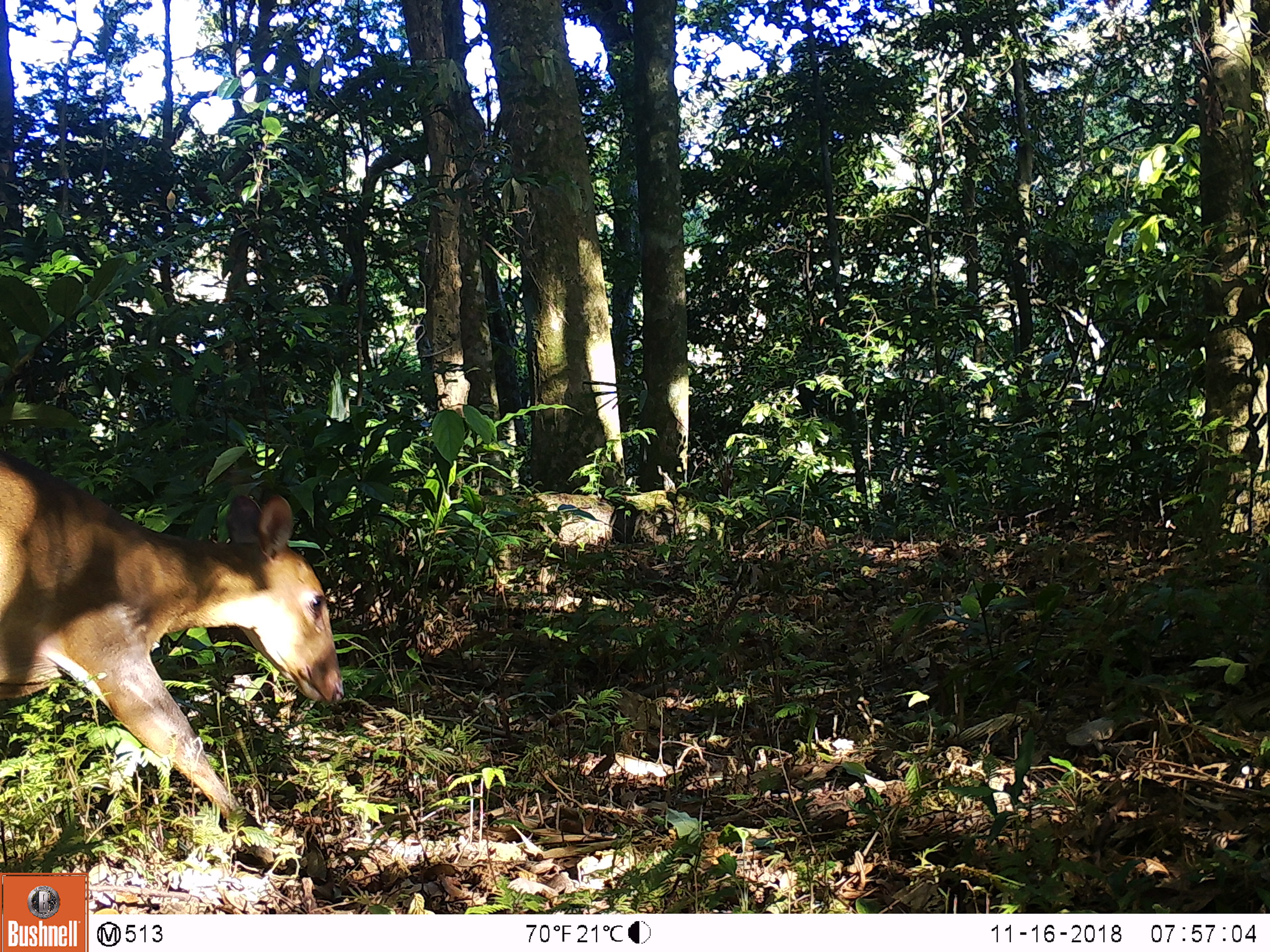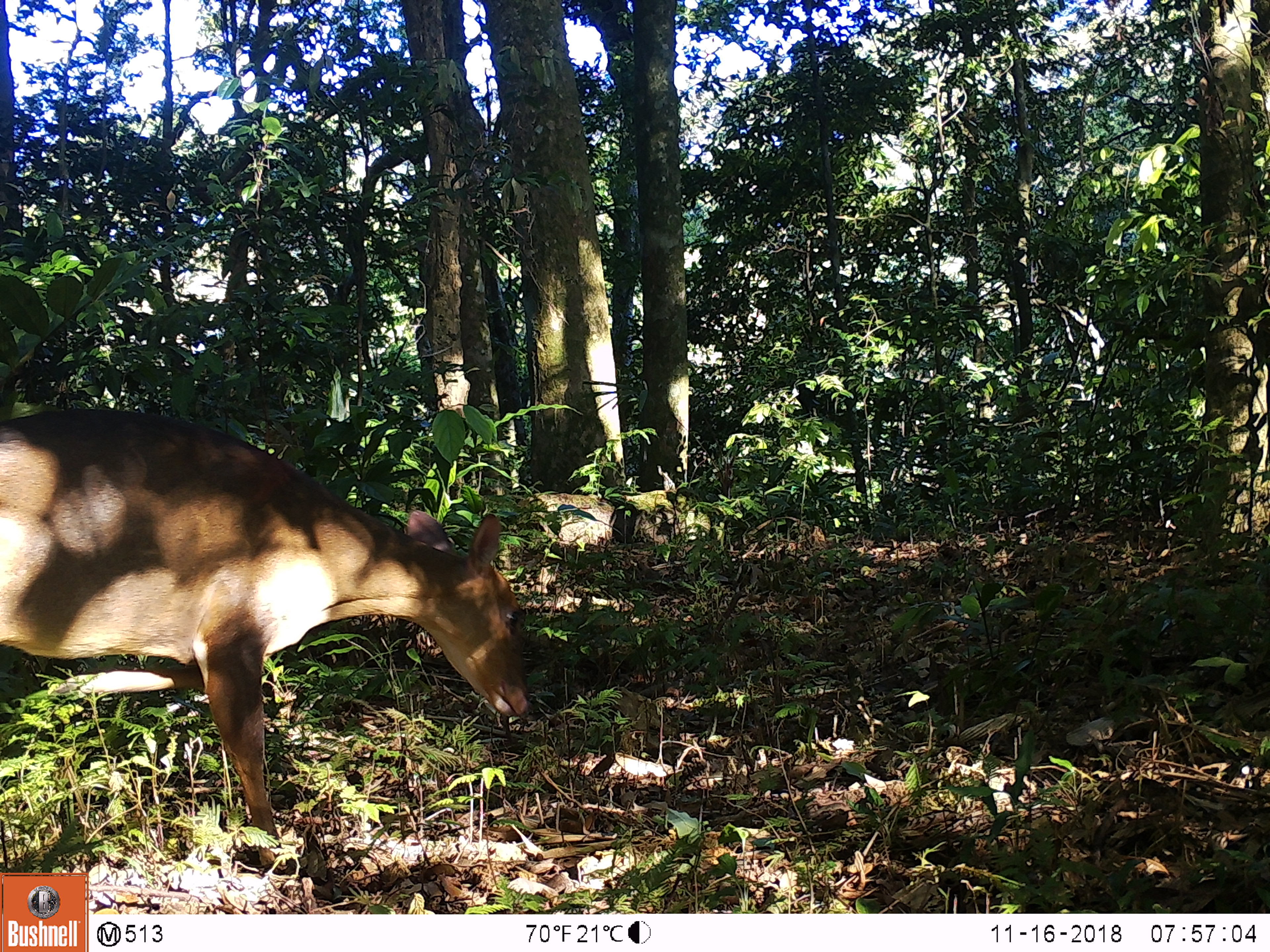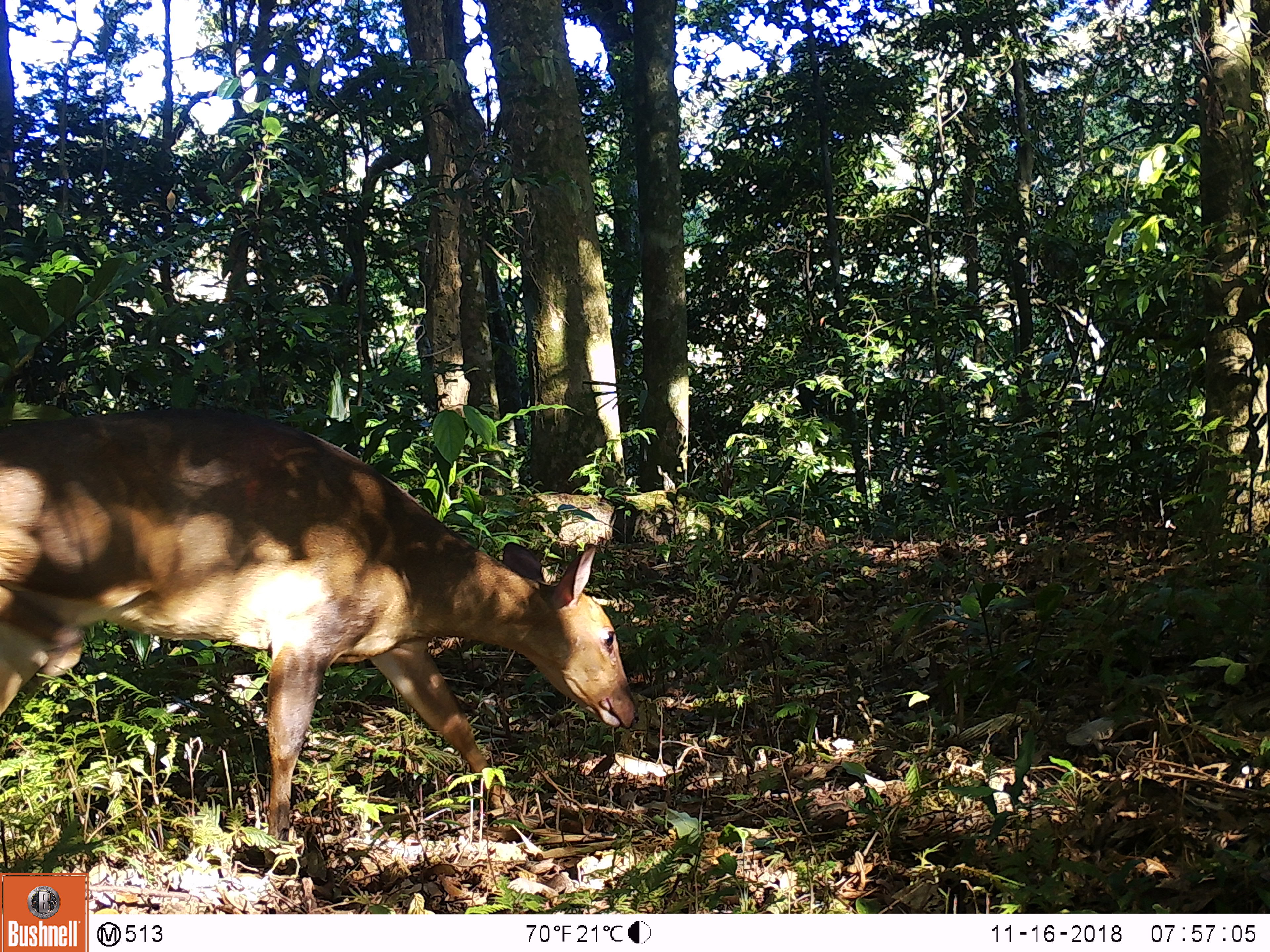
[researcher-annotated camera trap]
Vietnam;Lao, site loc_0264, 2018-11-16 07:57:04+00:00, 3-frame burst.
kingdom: Animalia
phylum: Chordata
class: Mammalia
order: Artiodactyla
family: Cervidae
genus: Muntiacus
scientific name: Muntiacus vuquangensis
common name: large-antlered muntjac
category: large antlered muntjac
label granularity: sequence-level